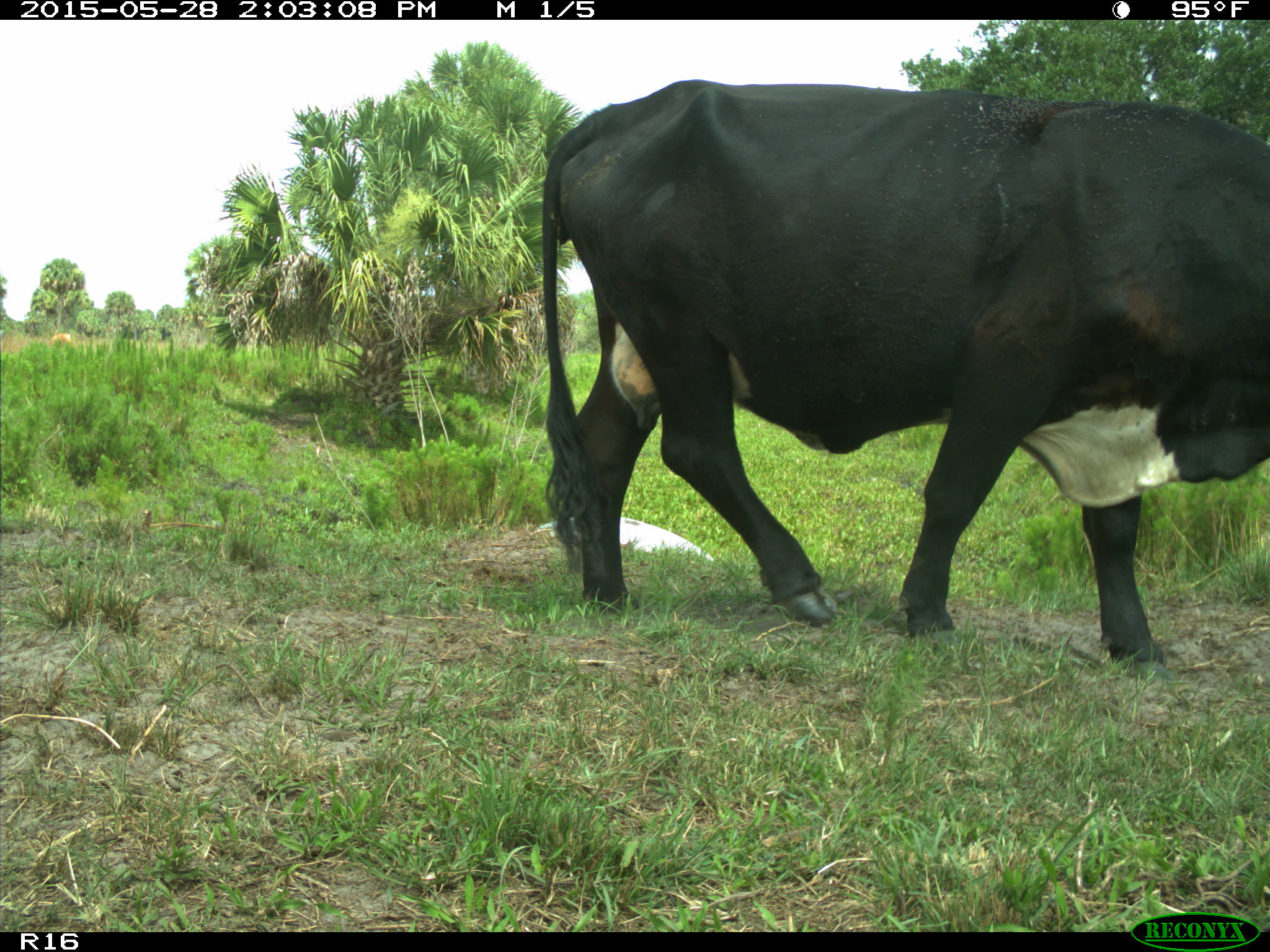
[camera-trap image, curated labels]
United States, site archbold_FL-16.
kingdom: Animalia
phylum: Chordata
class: Mammalia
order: Artiodactyla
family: Bovidae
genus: Bos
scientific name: Bos taurus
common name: domestic cow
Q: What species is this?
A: Bos taurus (domestic cow).